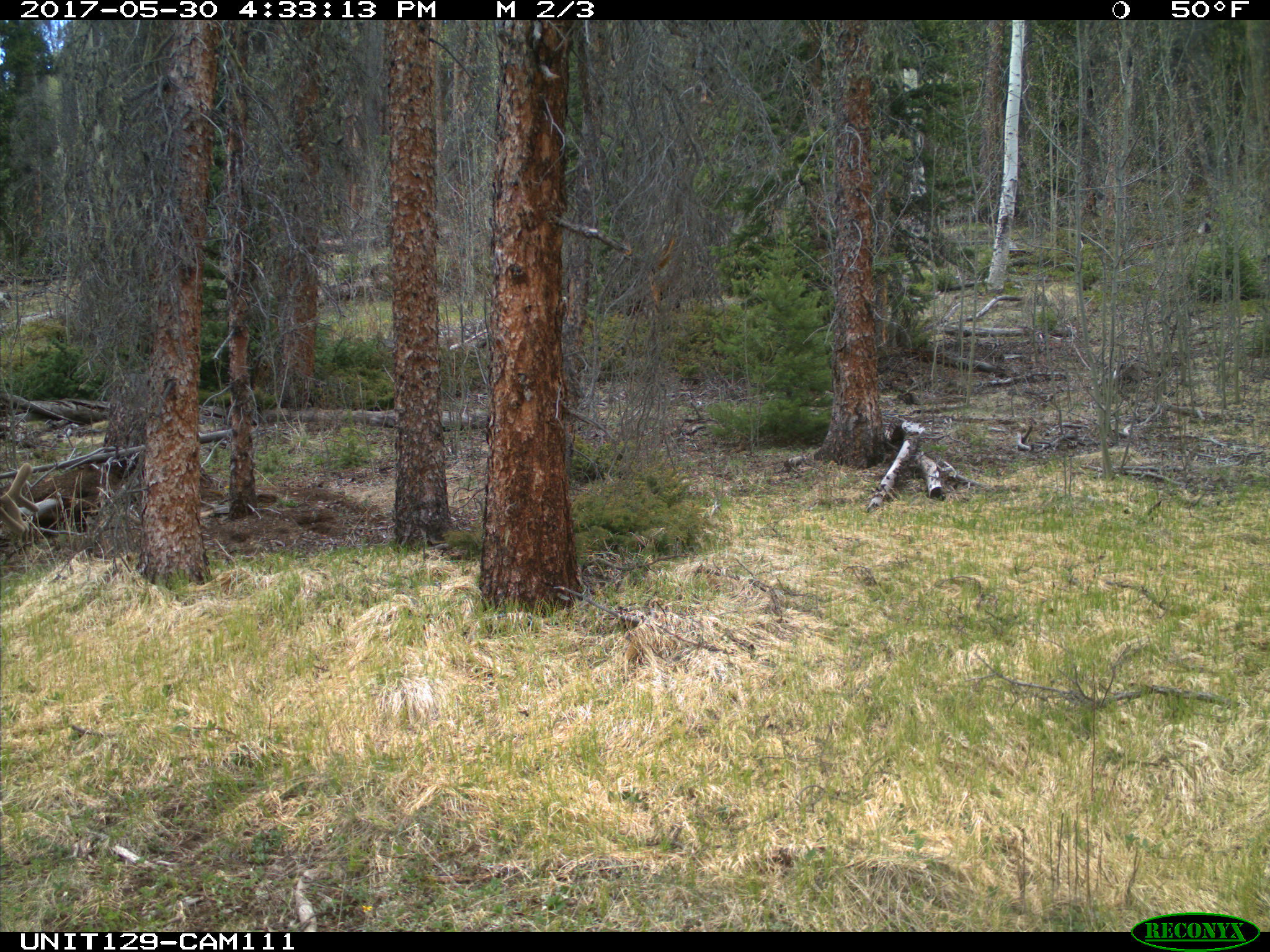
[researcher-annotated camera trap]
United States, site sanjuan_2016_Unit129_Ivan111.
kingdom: Animalia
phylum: Chordata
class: Mammalia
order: Artiodactyla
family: Cervidae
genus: Cervus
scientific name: Cervus elaphus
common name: red deer